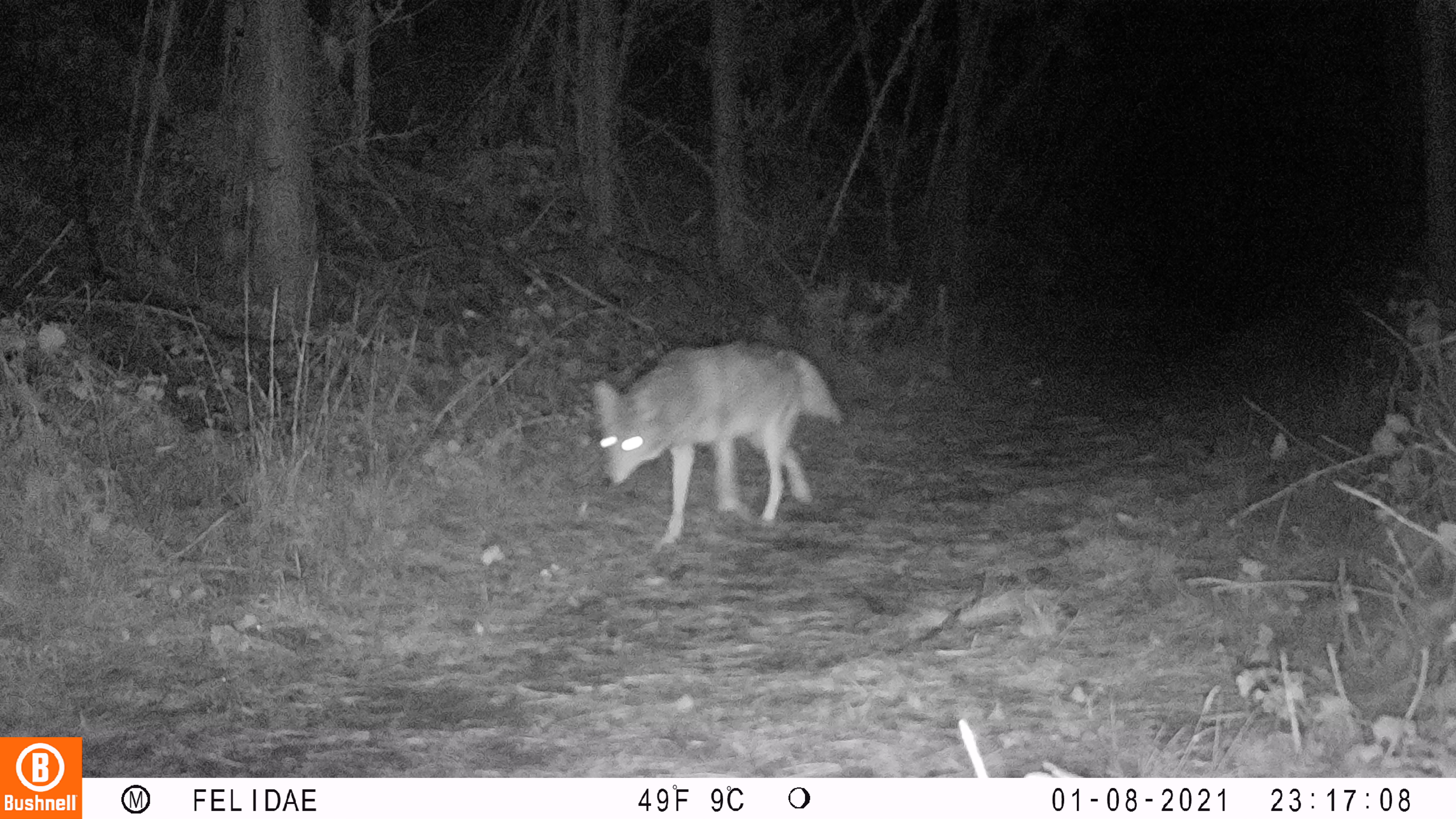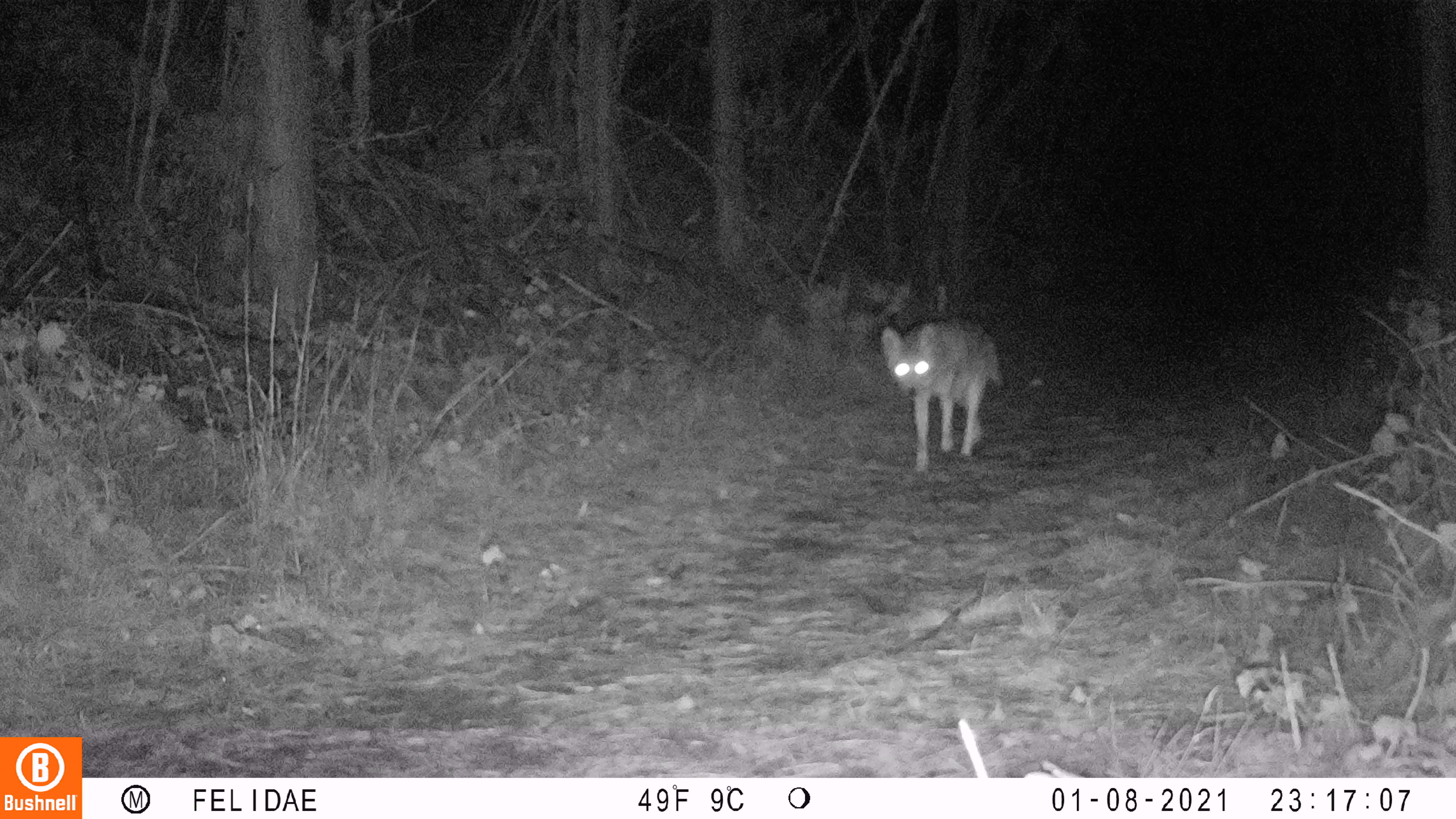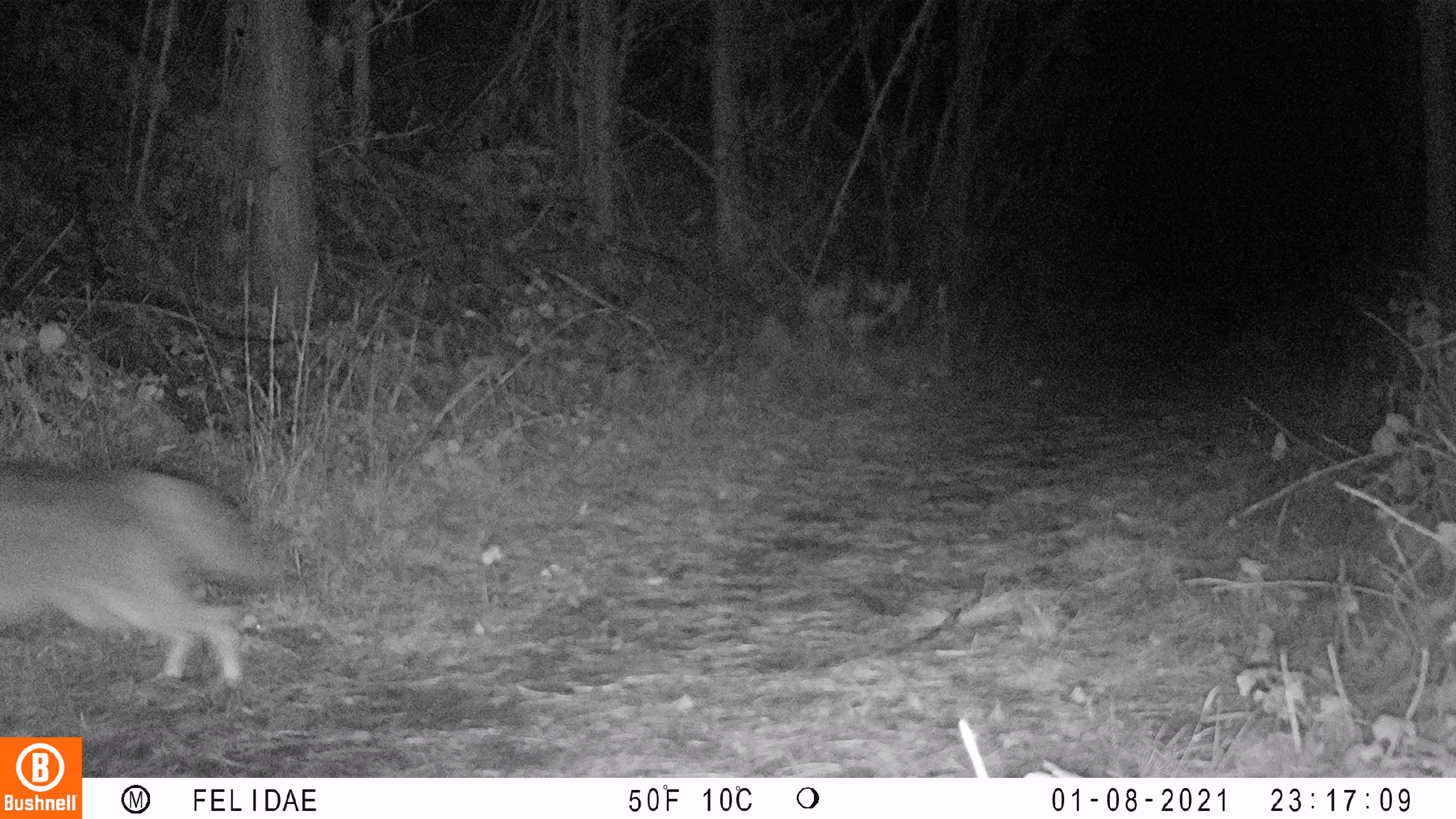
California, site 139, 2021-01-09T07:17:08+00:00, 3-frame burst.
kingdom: Animalia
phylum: Chordata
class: Mammalia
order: Carnivora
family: Canidae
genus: Canis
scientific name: Canis latrans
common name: coyote